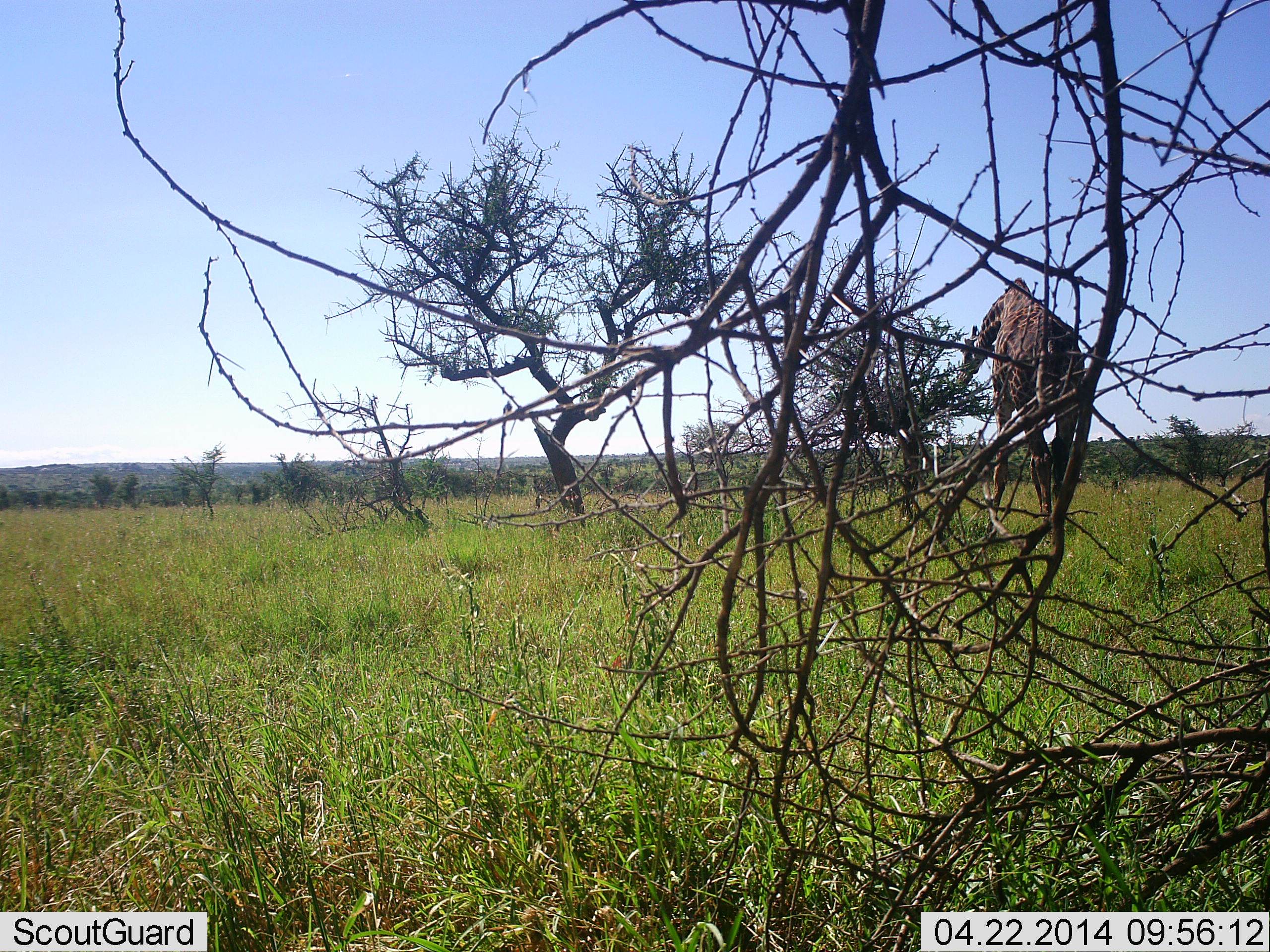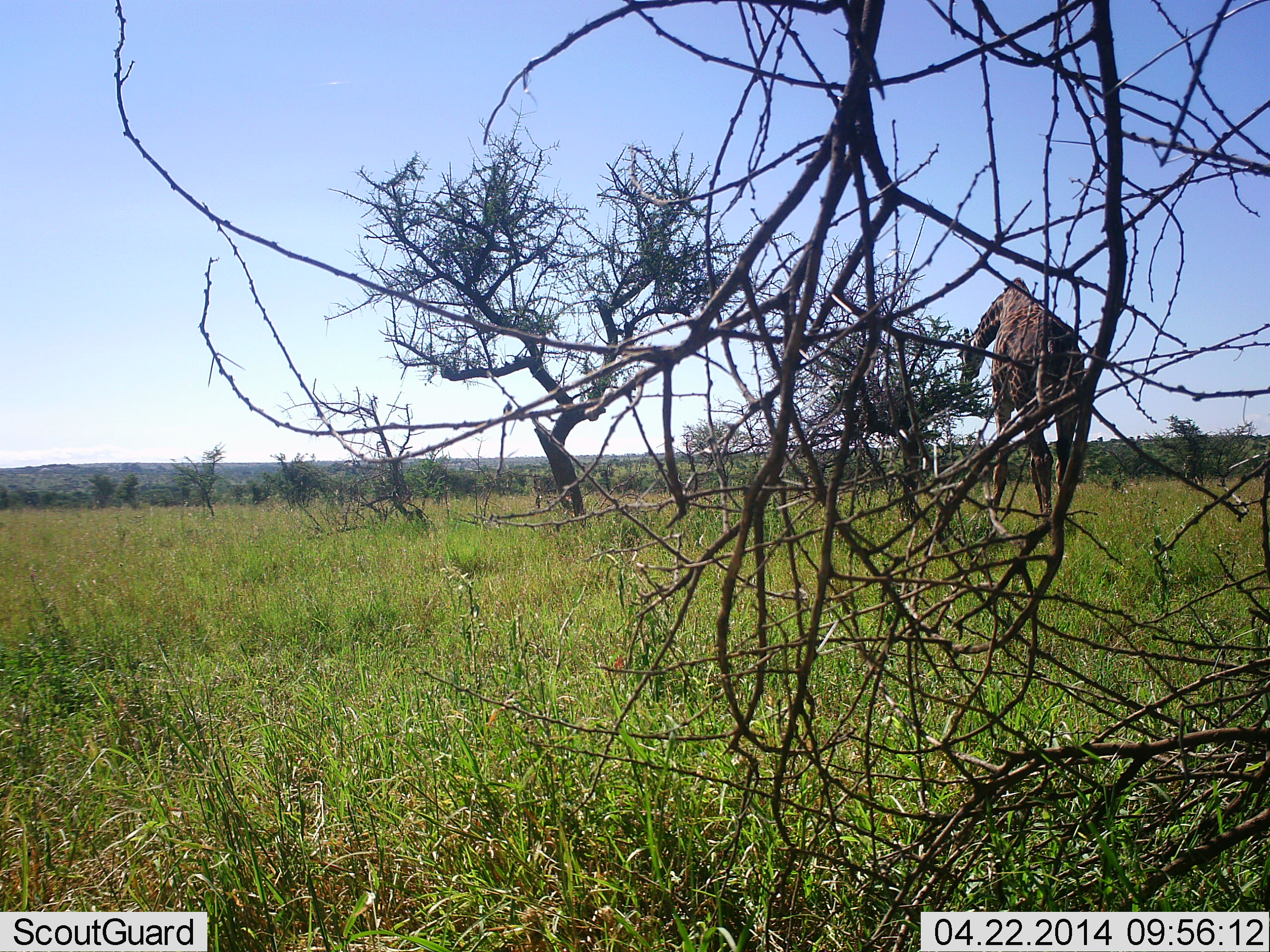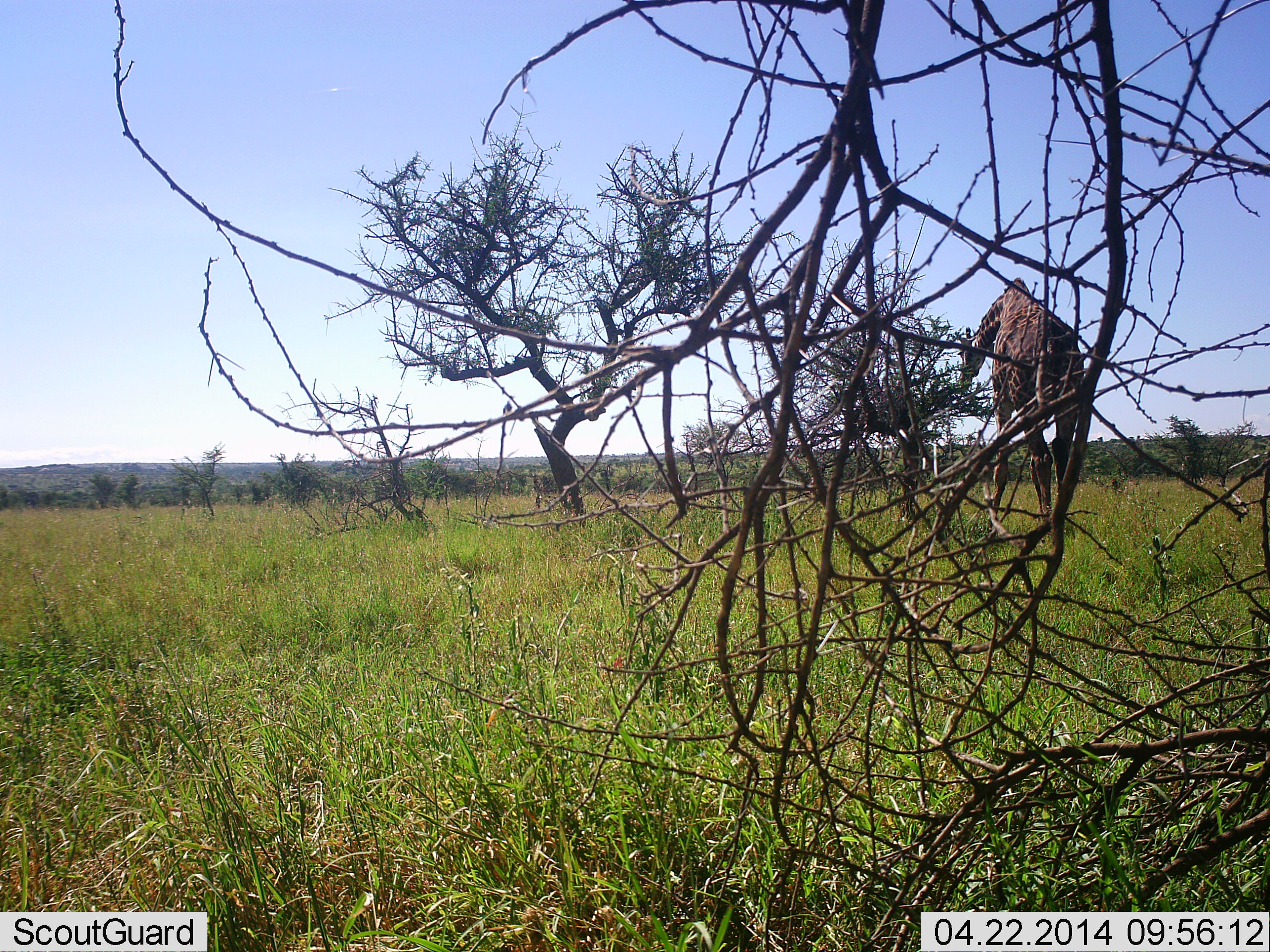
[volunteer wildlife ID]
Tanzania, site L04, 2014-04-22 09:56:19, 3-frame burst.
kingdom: Animalia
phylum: Chordata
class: Mammalia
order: Artiodactyla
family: Giraffidae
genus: Giraffa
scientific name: Giraffa camelopardalis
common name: giraffe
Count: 1.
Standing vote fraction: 31%.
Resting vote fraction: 0%.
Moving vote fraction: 0%.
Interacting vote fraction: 0%.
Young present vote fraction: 0%.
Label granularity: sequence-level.